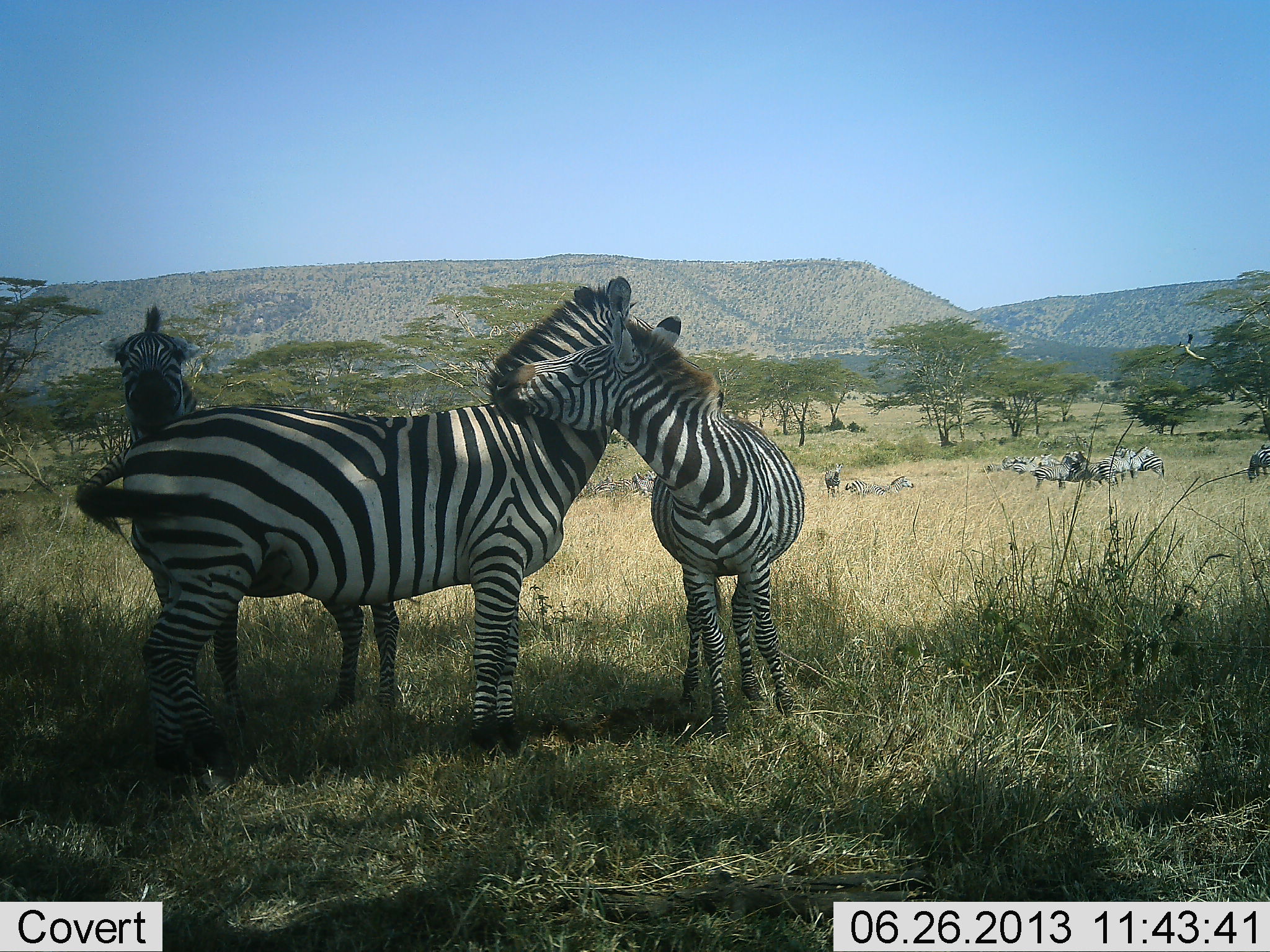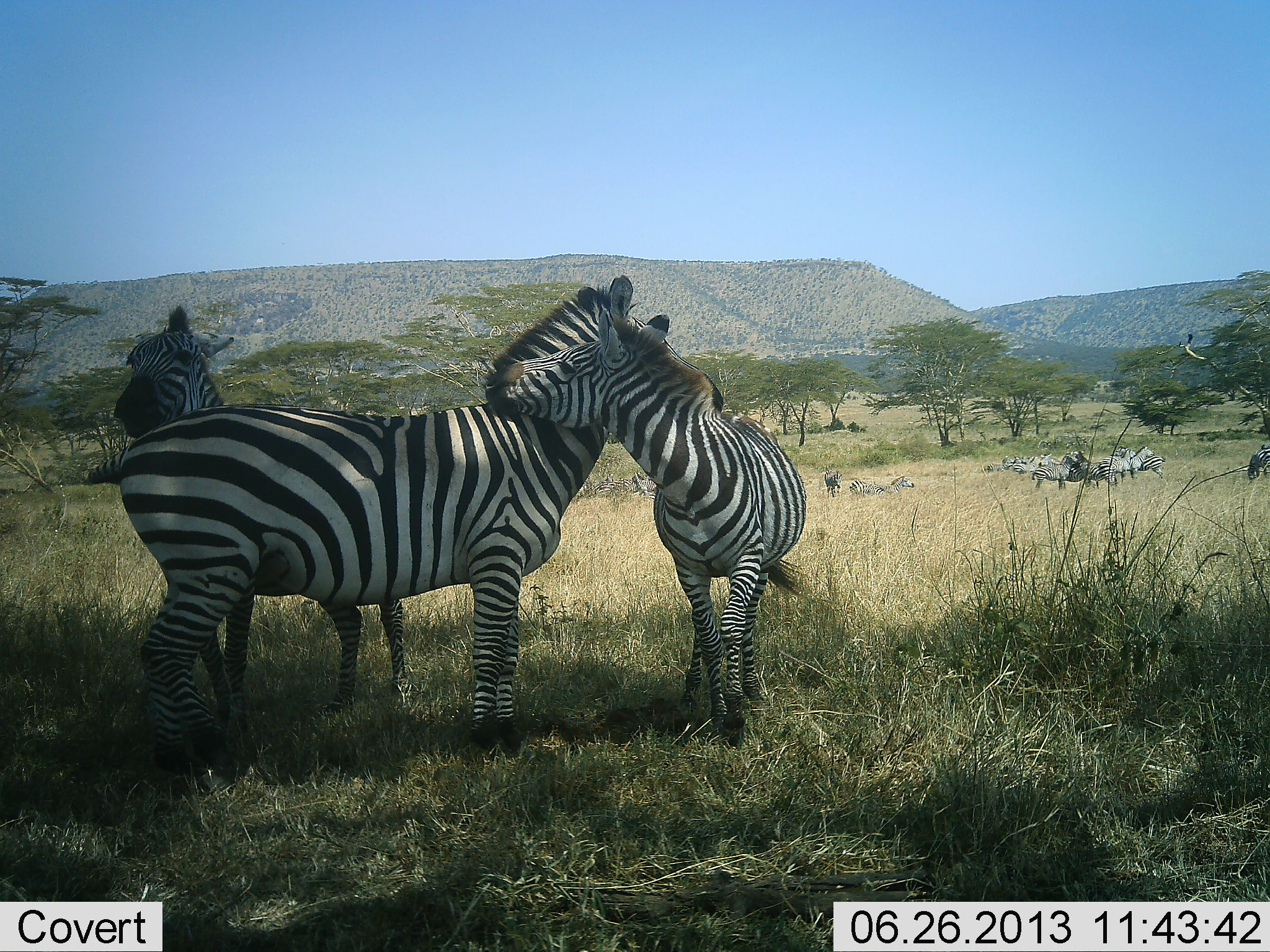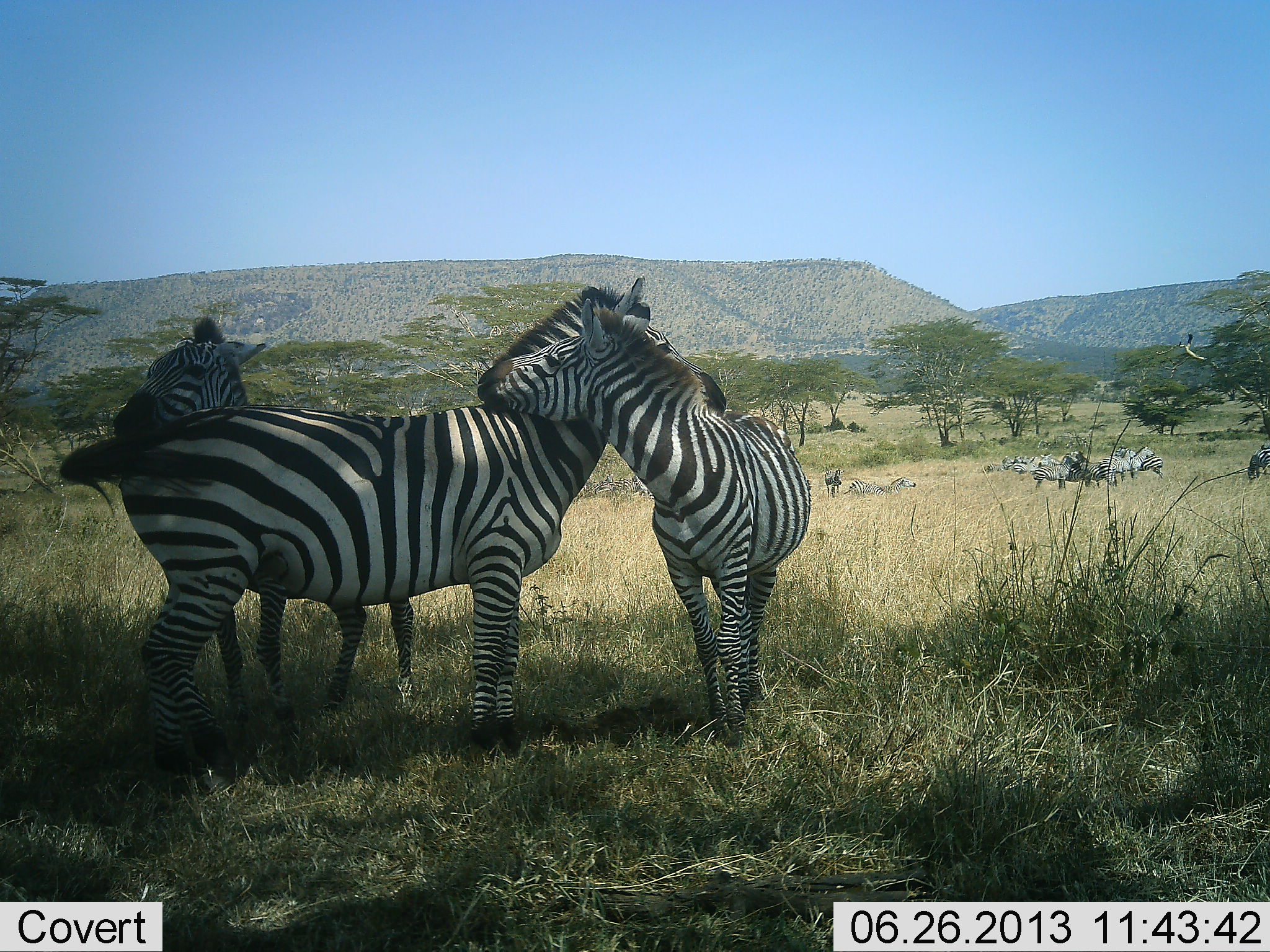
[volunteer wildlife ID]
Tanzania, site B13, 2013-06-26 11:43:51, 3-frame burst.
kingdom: Animalia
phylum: Chordata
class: Mammalia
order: Perissodactyla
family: Equidae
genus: Equus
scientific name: Equus quagga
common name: plains zebra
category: zebra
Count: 11-50.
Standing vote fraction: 77%.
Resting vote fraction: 23%.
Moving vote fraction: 26%.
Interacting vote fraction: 74%.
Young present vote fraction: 14%.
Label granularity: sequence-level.